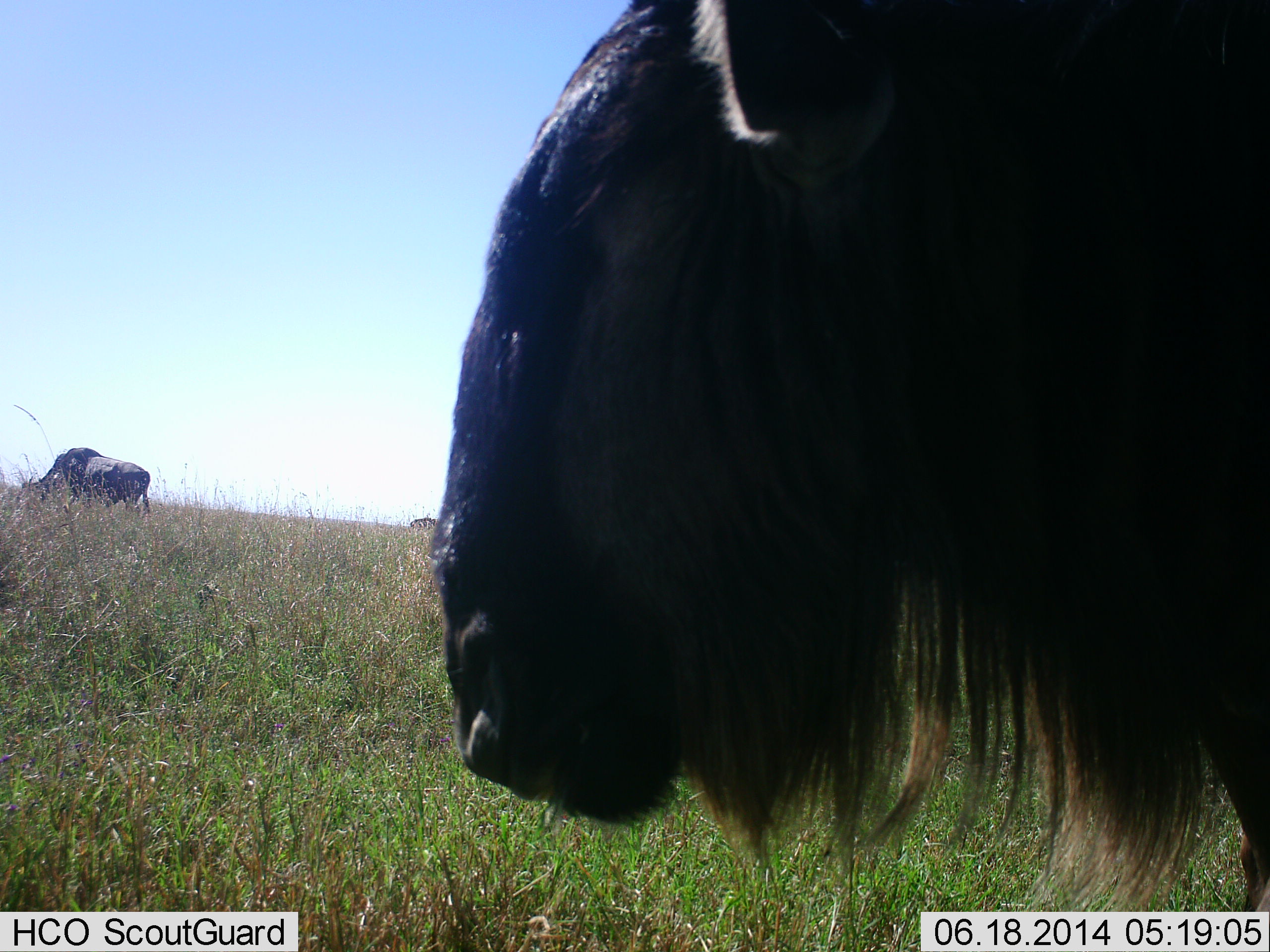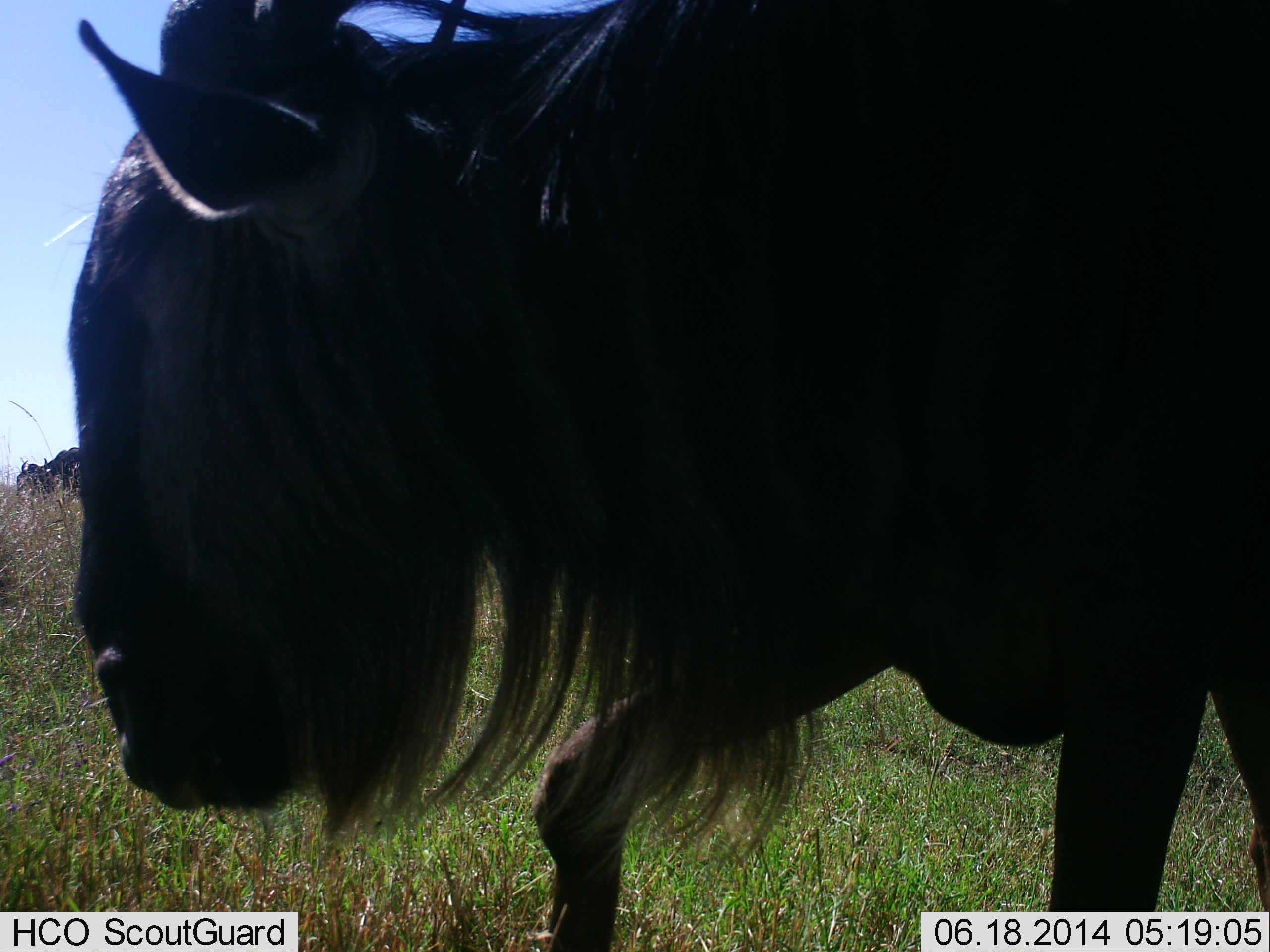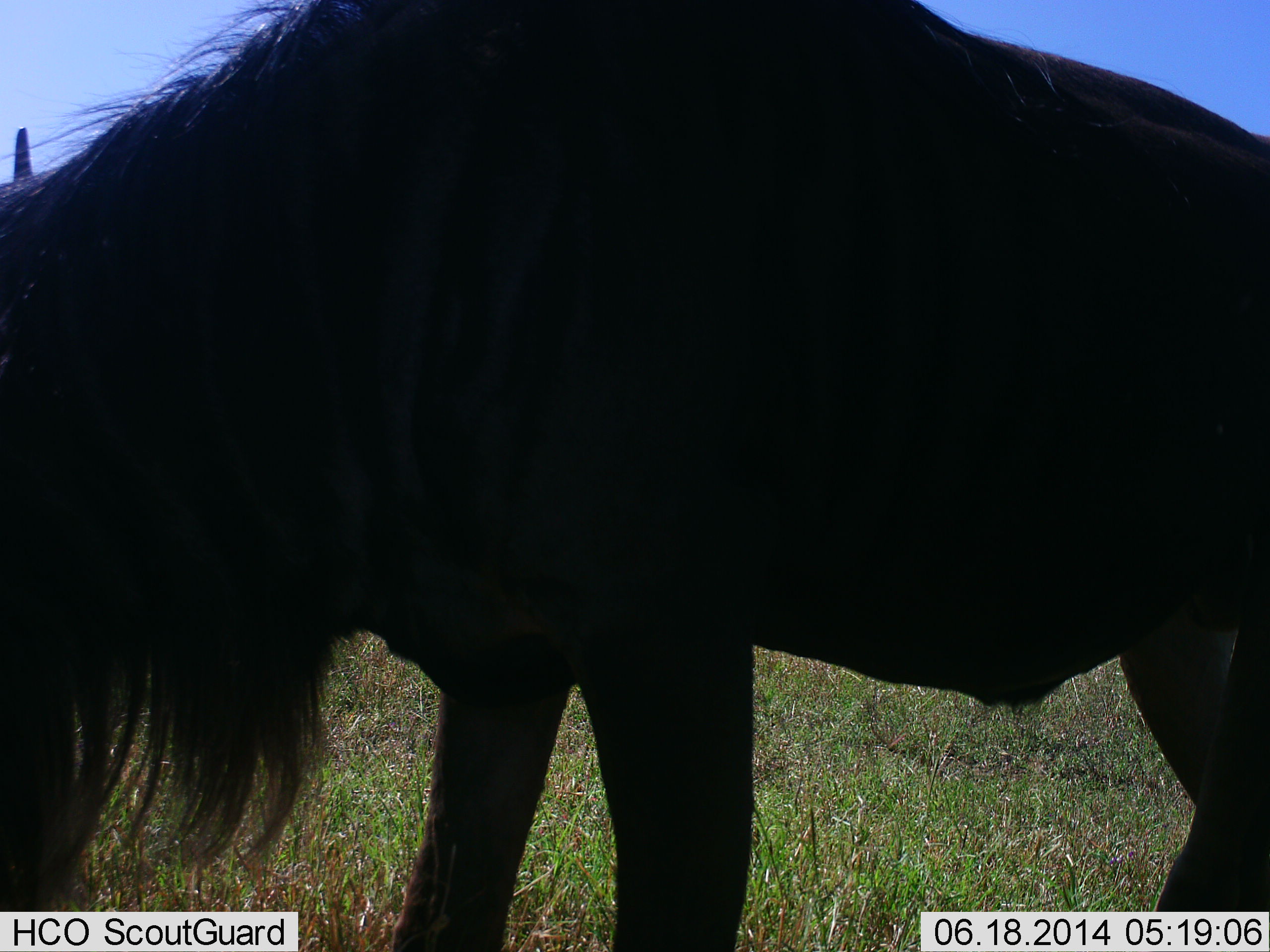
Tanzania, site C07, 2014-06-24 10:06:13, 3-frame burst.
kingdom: Animalia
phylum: Chordata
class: Mammalia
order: Artiodactyla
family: Bovidae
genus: Connochaetes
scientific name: Connochaetes taurinus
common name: blue wildebeest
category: wildebeest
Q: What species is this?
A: Wildebeest (blue wildebeest) (Connochaetes taurinus).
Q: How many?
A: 2.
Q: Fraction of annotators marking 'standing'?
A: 30%.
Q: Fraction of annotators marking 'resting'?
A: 0%.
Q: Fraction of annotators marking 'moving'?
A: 100%.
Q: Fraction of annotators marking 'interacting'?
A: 0%.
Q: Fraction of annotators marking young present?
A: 0%.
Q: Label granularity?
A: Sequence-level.